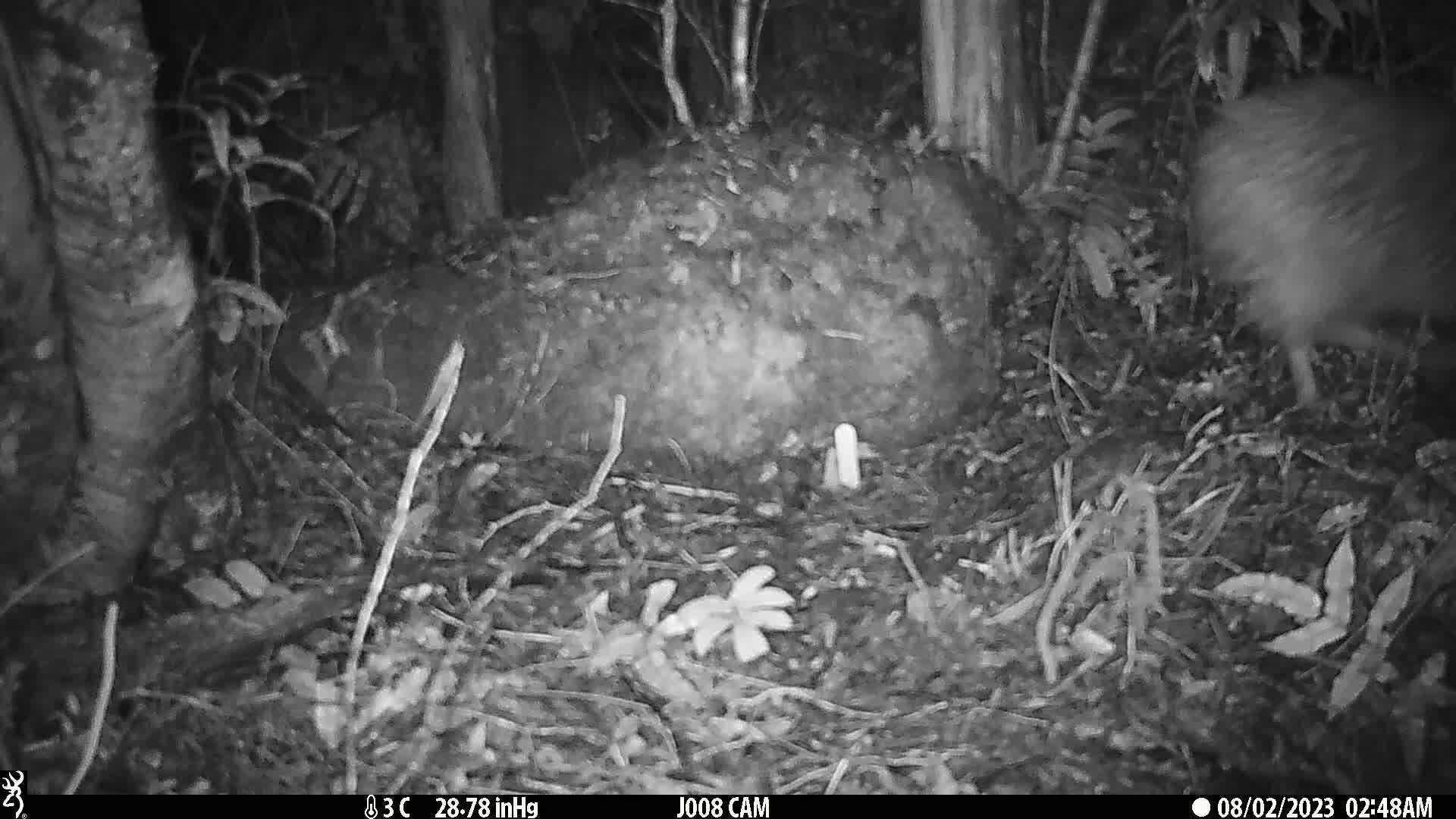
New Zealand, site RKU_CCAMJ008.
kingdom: Animalia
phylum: Chordata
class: Aves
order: Apterygiformes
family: Apterygidae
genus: Apteryx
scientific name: Apteryx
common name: kiwi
Kiwi (Apteryx).